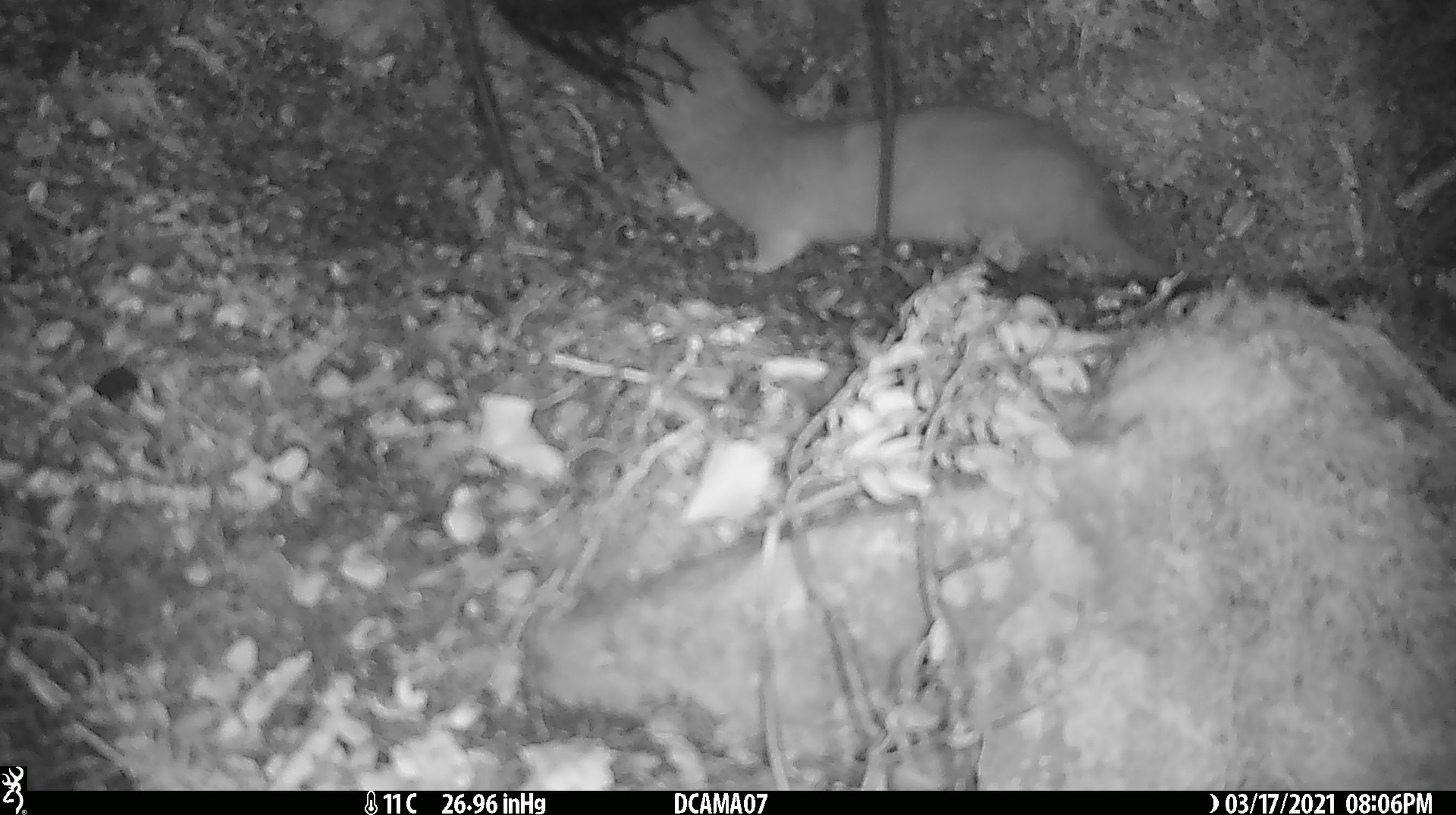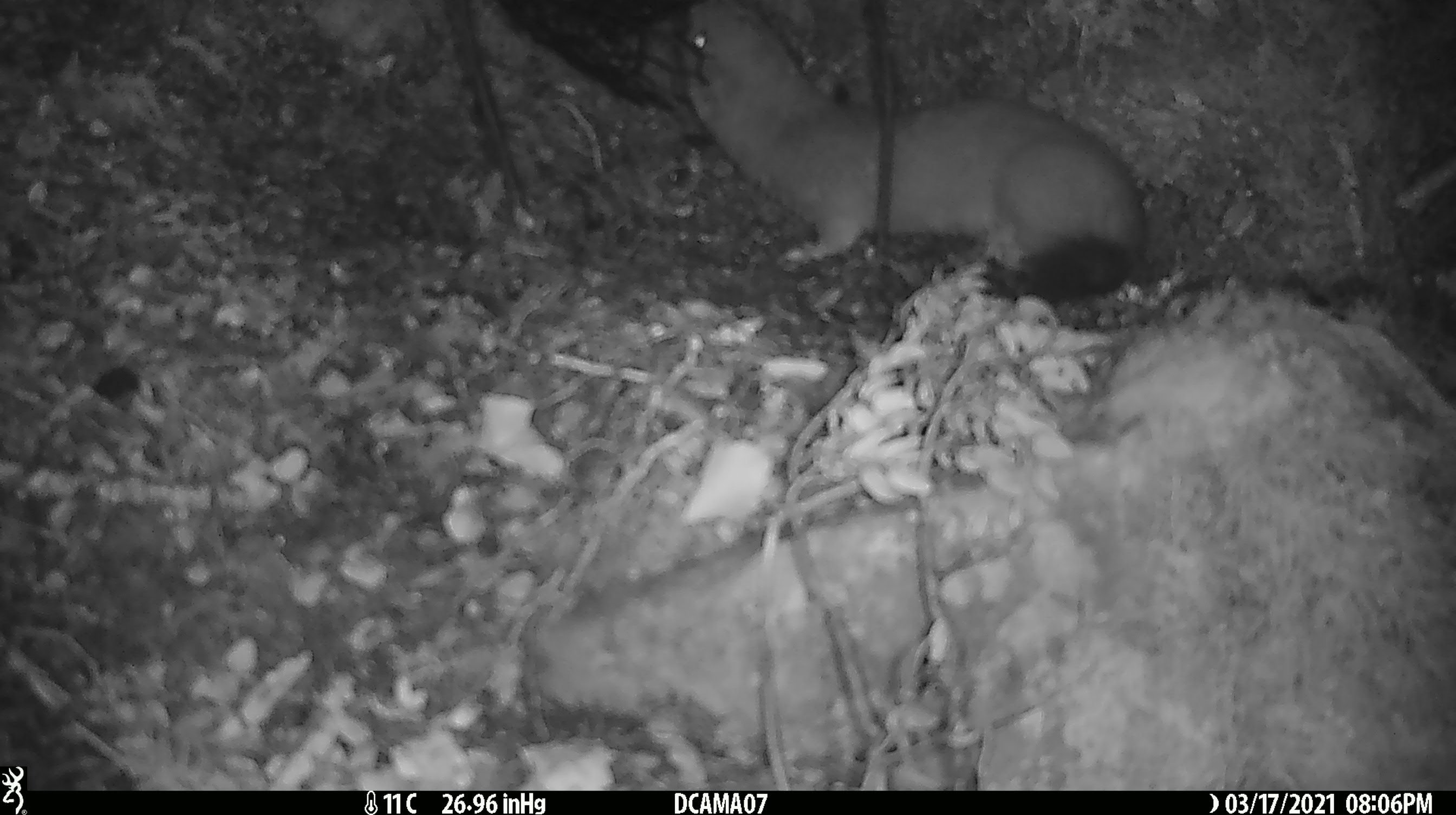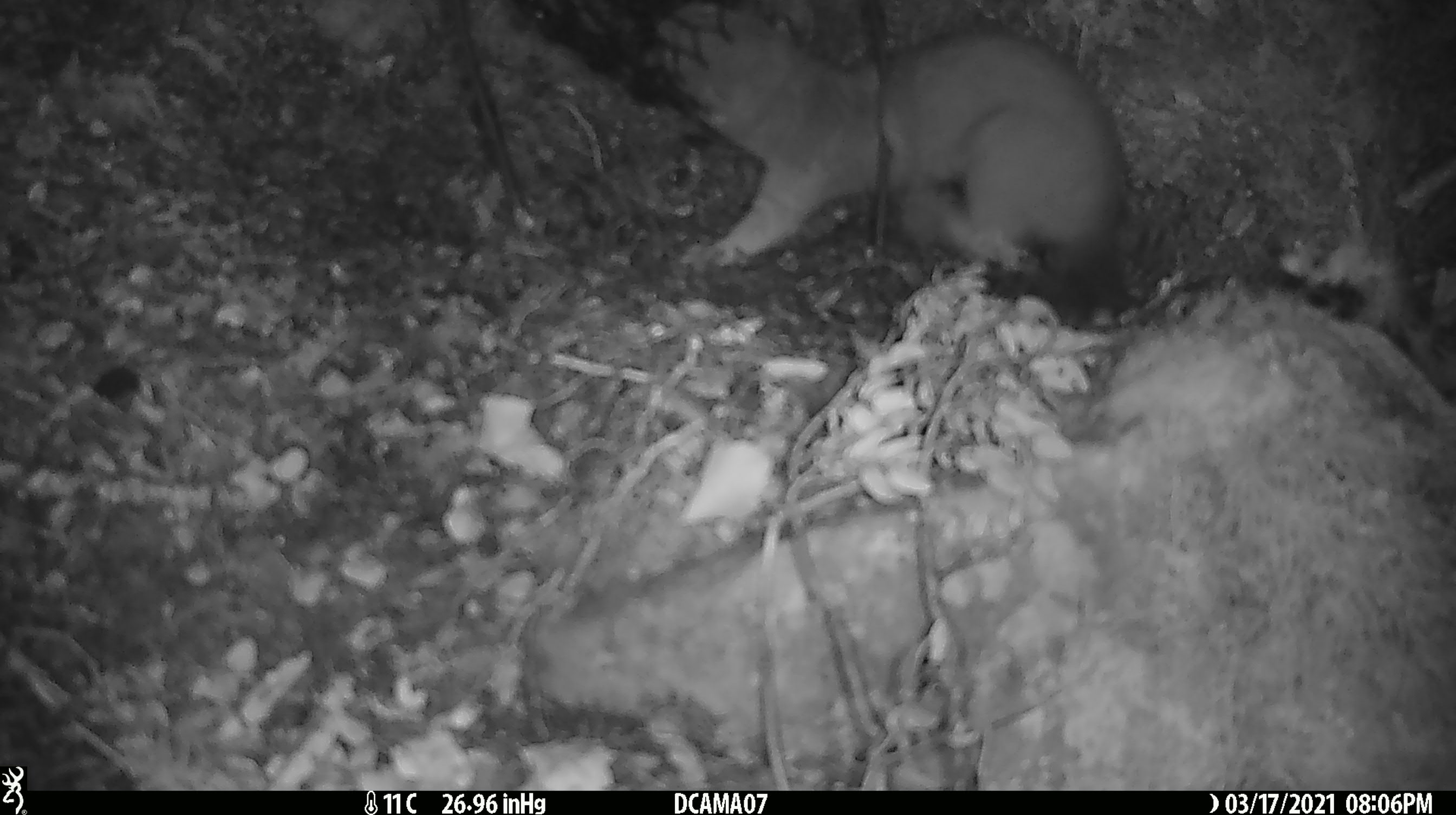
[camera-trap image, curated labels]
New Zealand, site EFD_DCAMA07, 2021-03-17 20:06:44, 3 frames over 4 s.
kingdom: Animalia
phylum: Chordata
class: Mammalia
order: Carnivora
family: Mustelidae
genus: Mustela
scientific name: Mustela erminea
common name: stoat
Stoat (Mustela erminea).